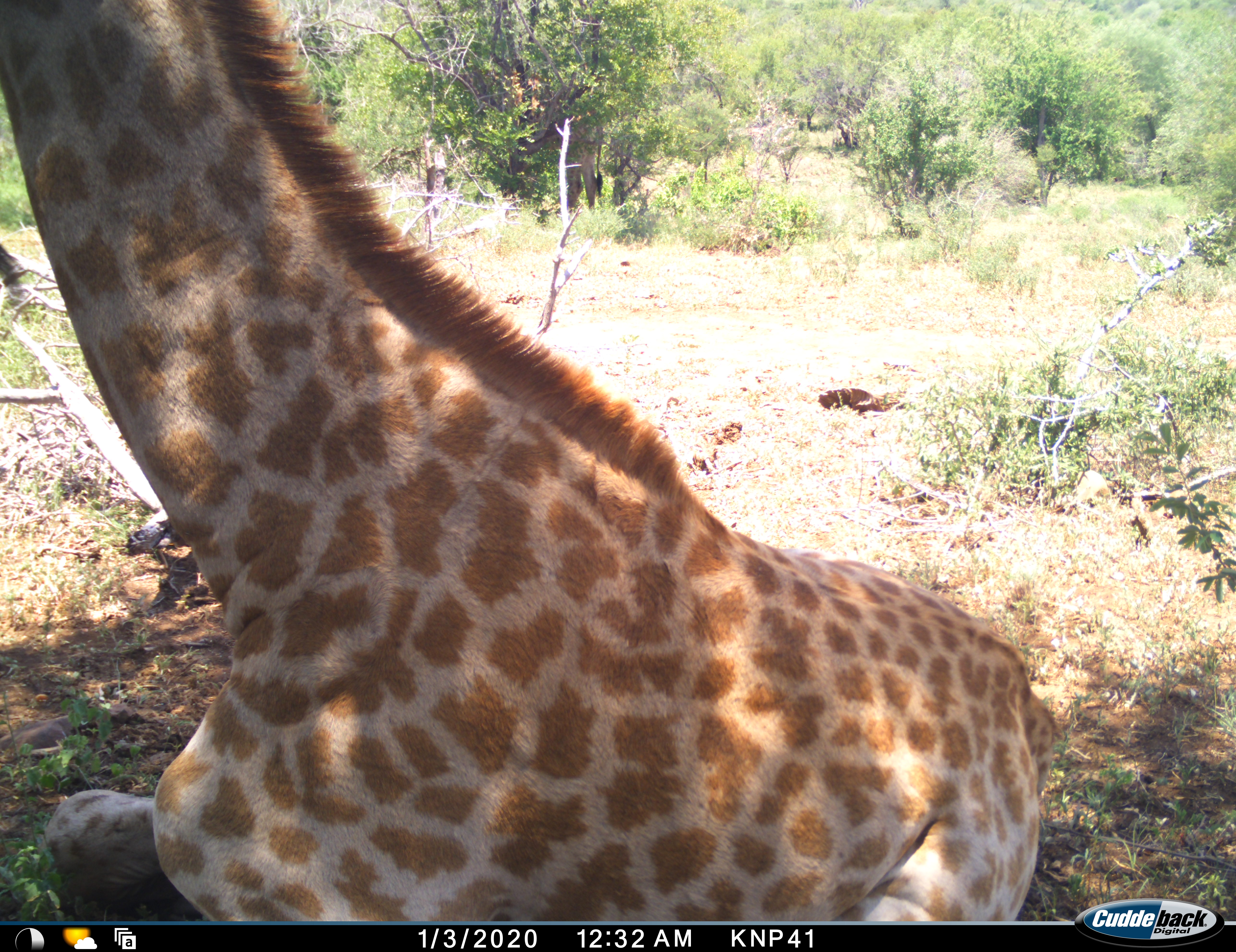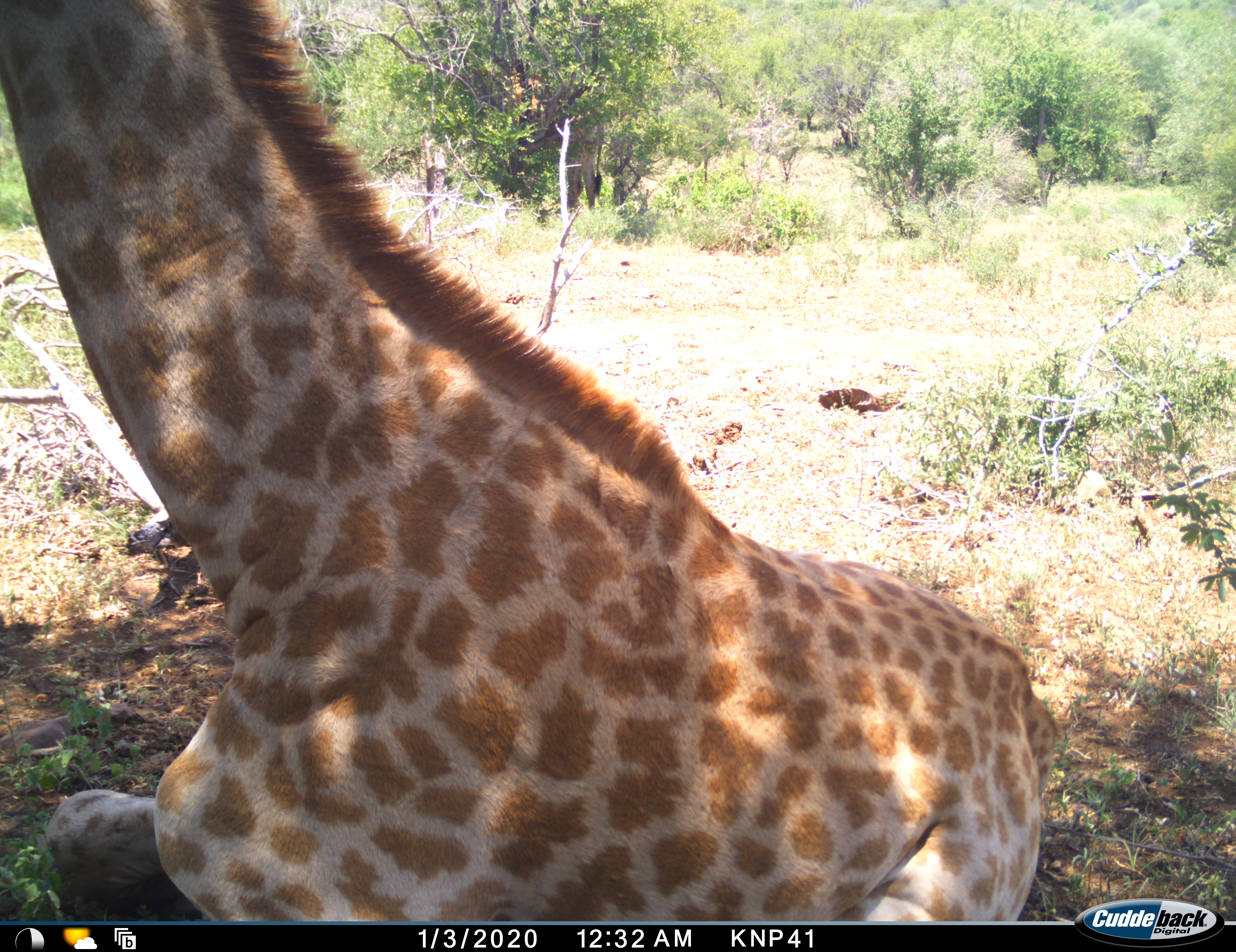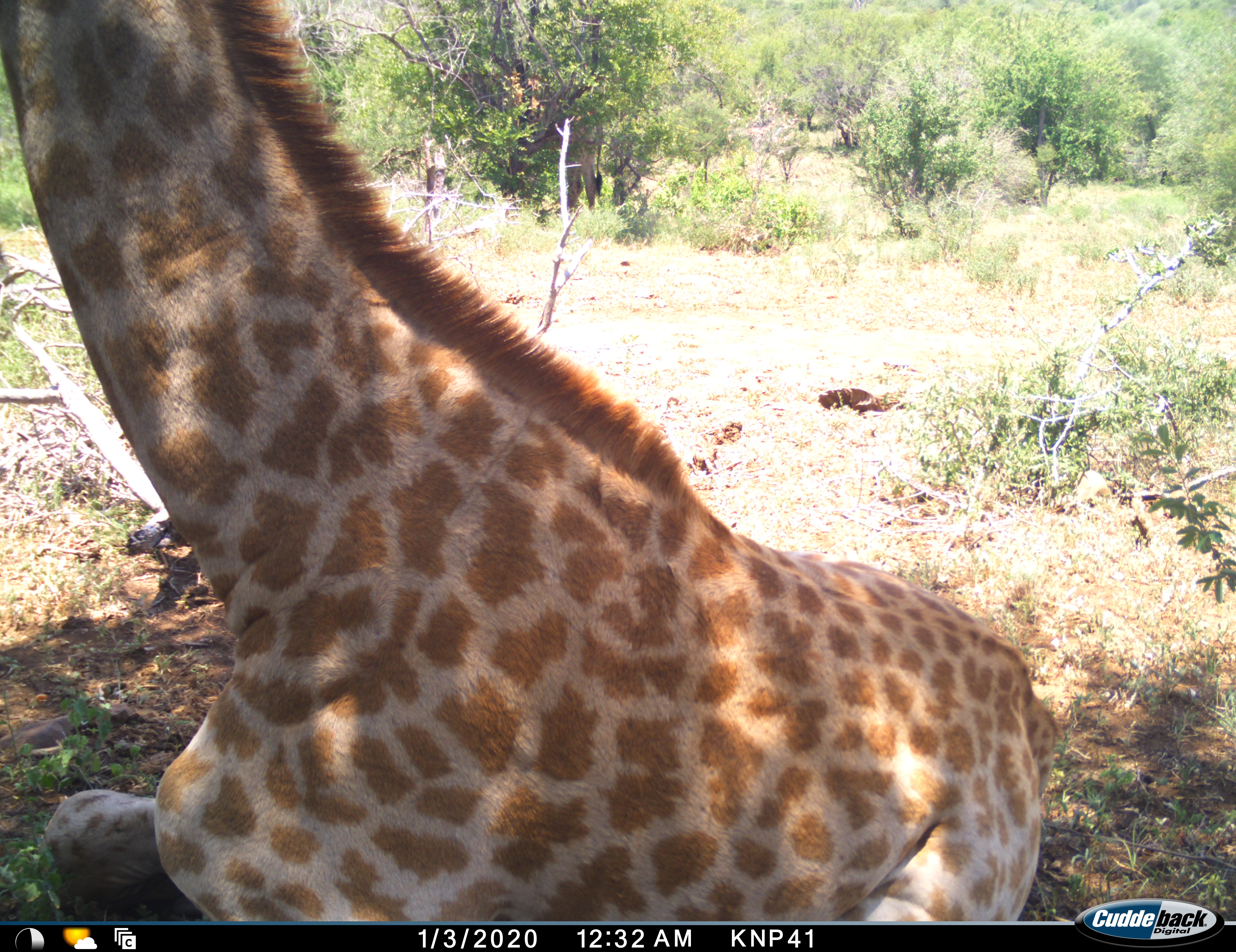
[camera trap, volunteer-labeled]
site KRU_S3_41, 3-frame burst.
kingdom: Animalia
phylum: Chordata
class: Mammalia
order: Artiodactyla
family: Giraffidae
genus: Giraffa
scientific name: Giraffa camelopardalis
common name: giraffe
Giraffe (Giraffa camelopardalis), count 1. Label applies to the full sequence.